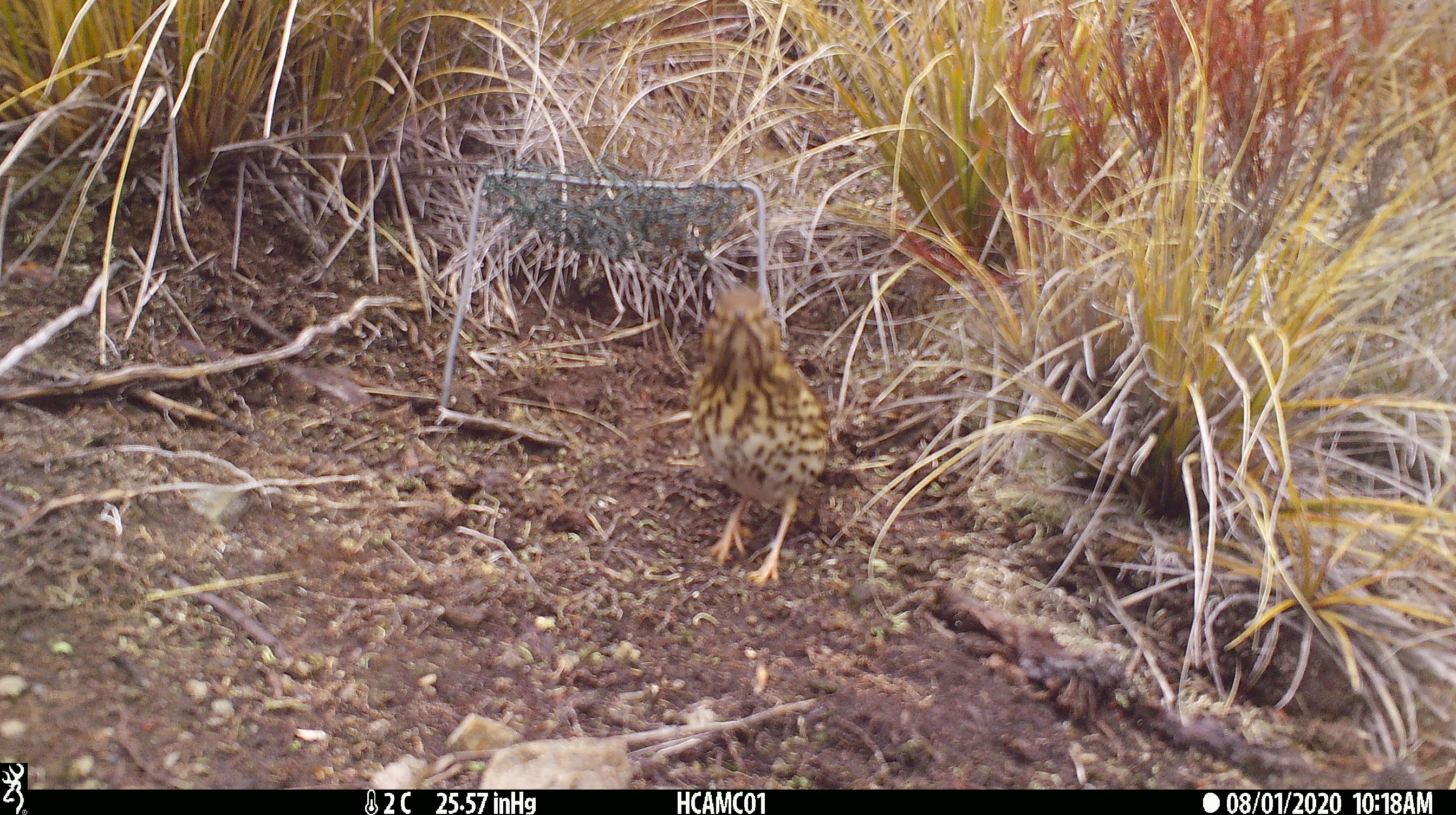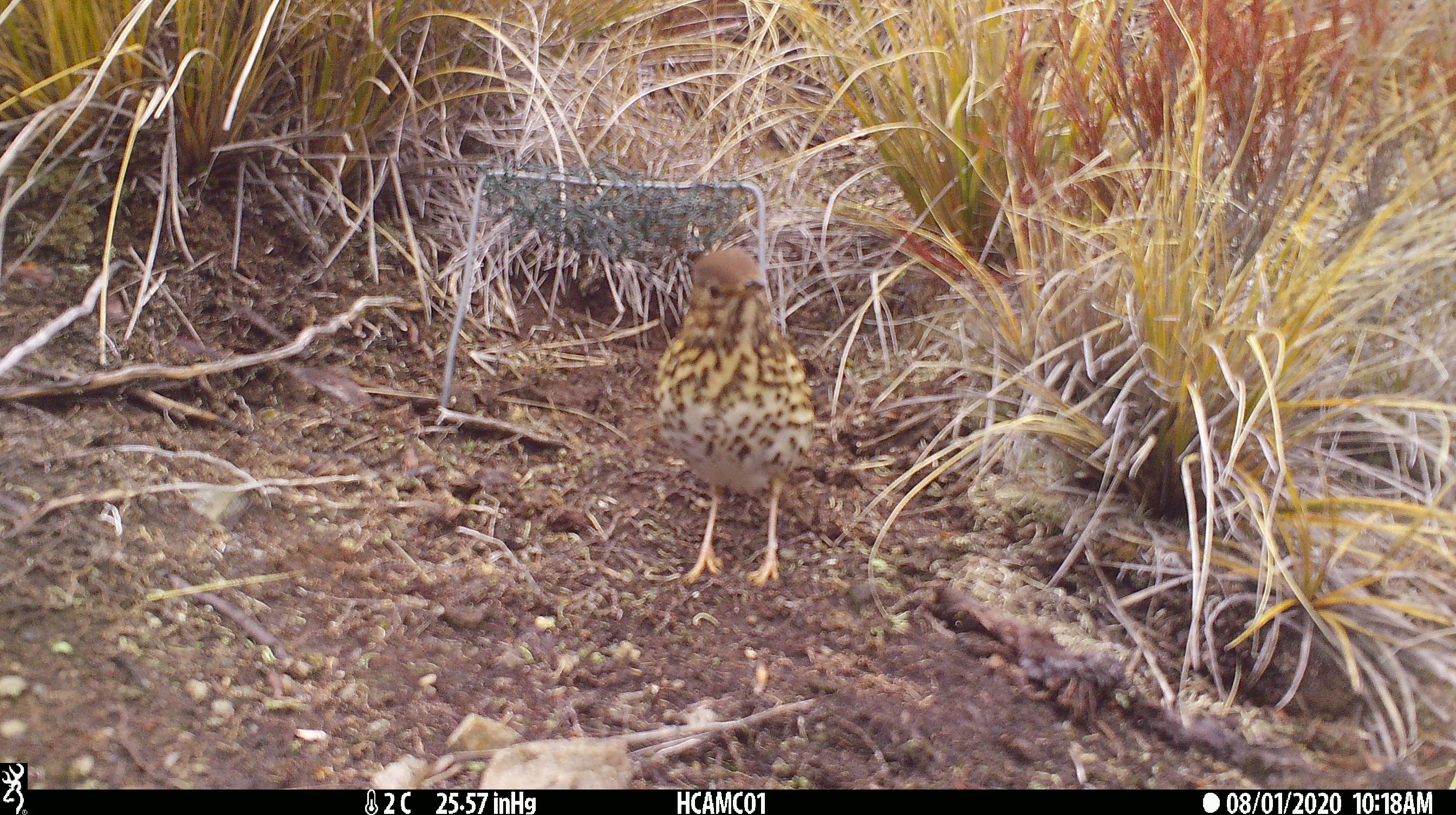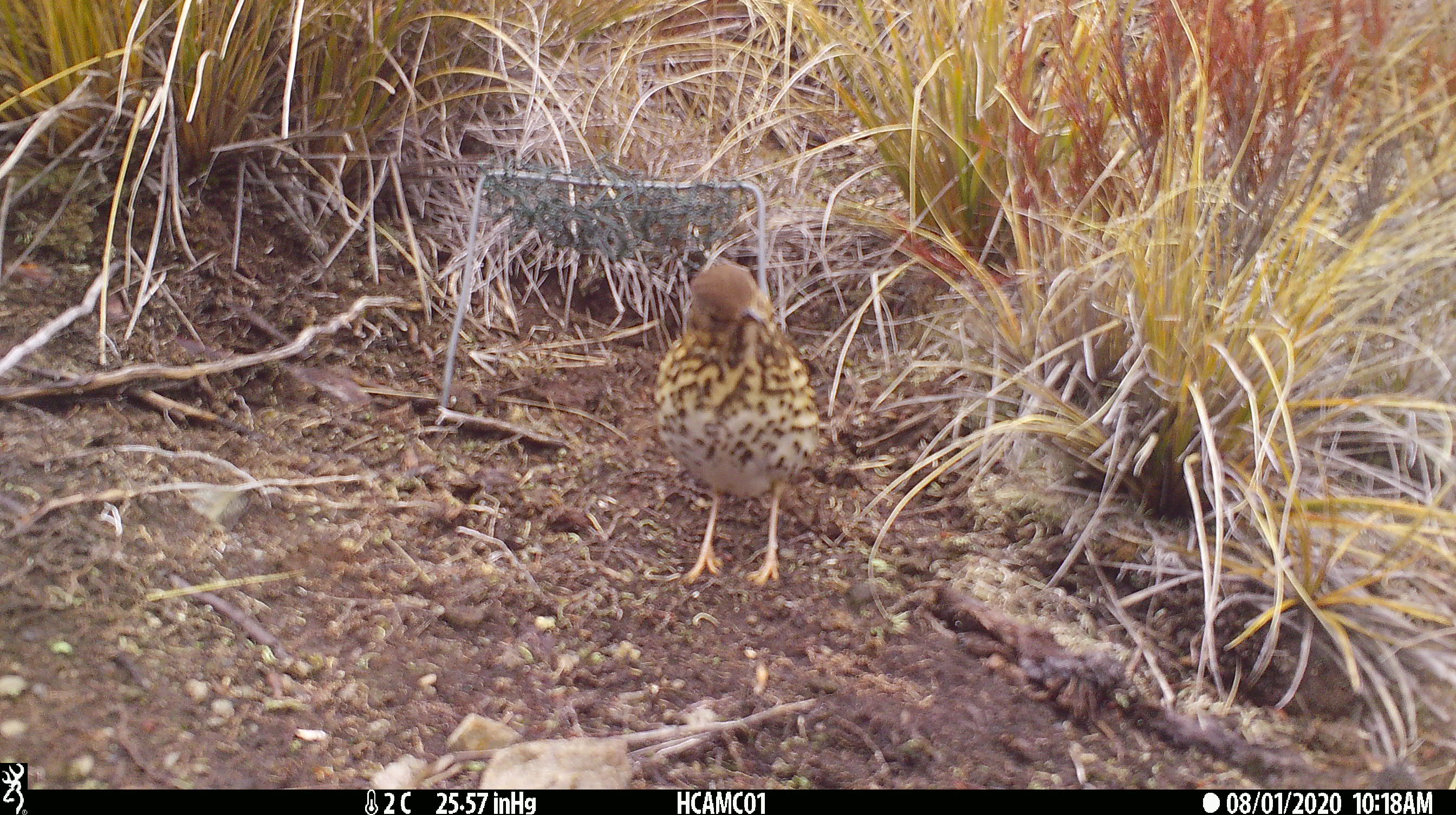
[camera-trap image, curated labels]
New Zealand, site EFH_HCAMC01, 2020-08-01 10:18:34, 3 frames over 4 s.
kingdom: Animalia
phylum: Chordata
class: Aves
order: Passeriformes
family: Turdidae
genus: Turdus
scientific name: Turdus philomelos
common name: song thrush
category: thrush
Thrush (song thrush) (Turdus philomelos).